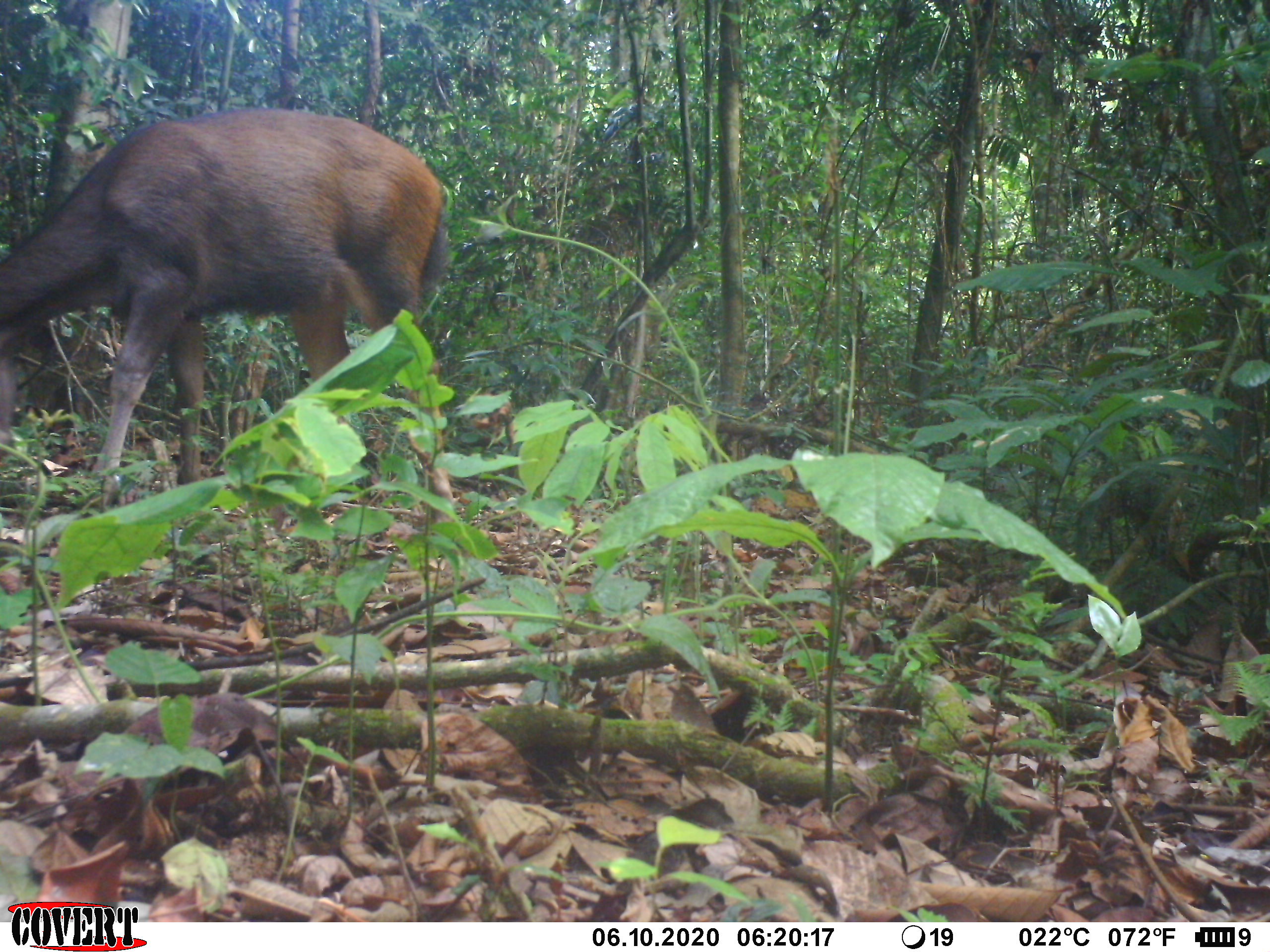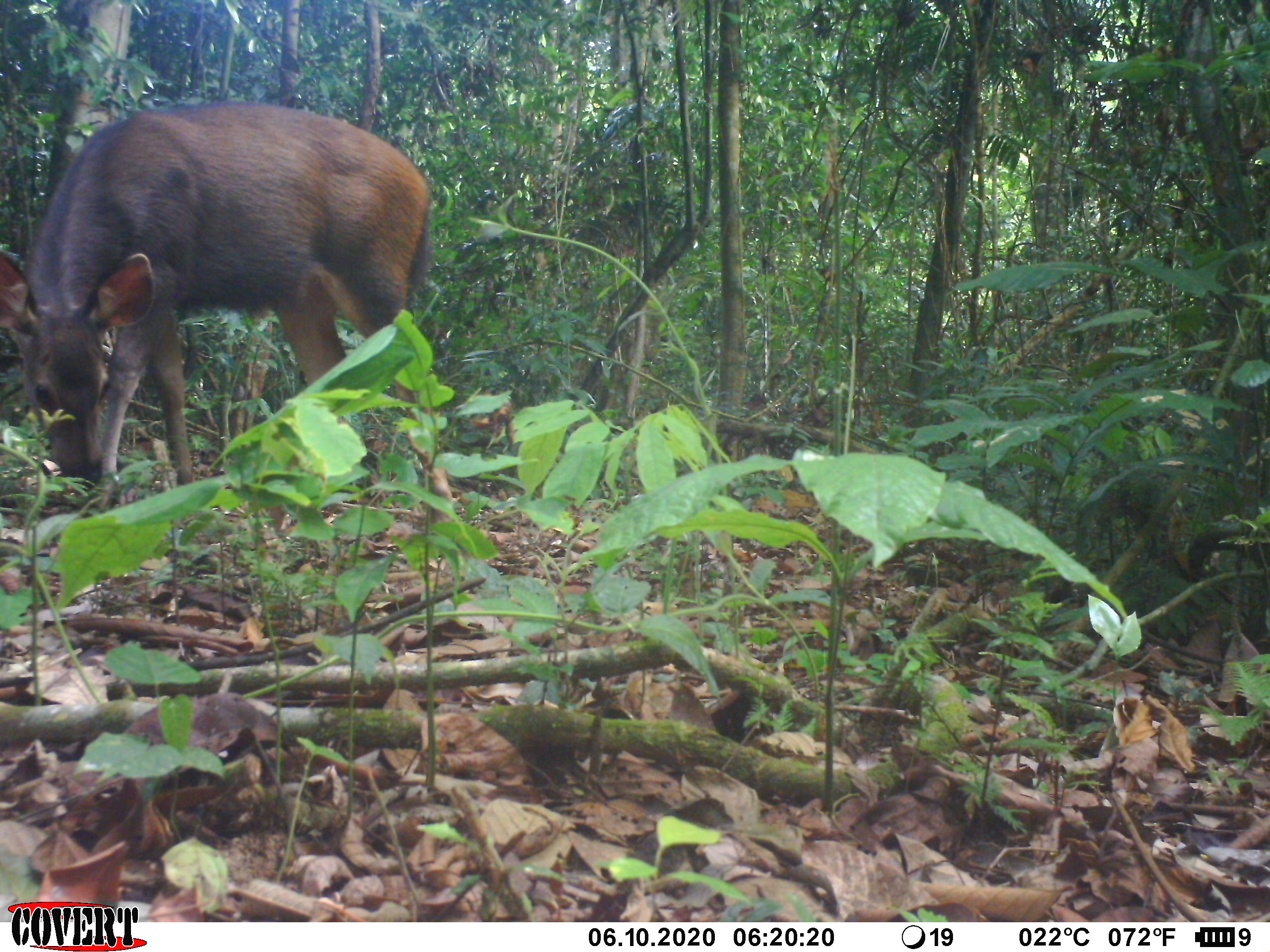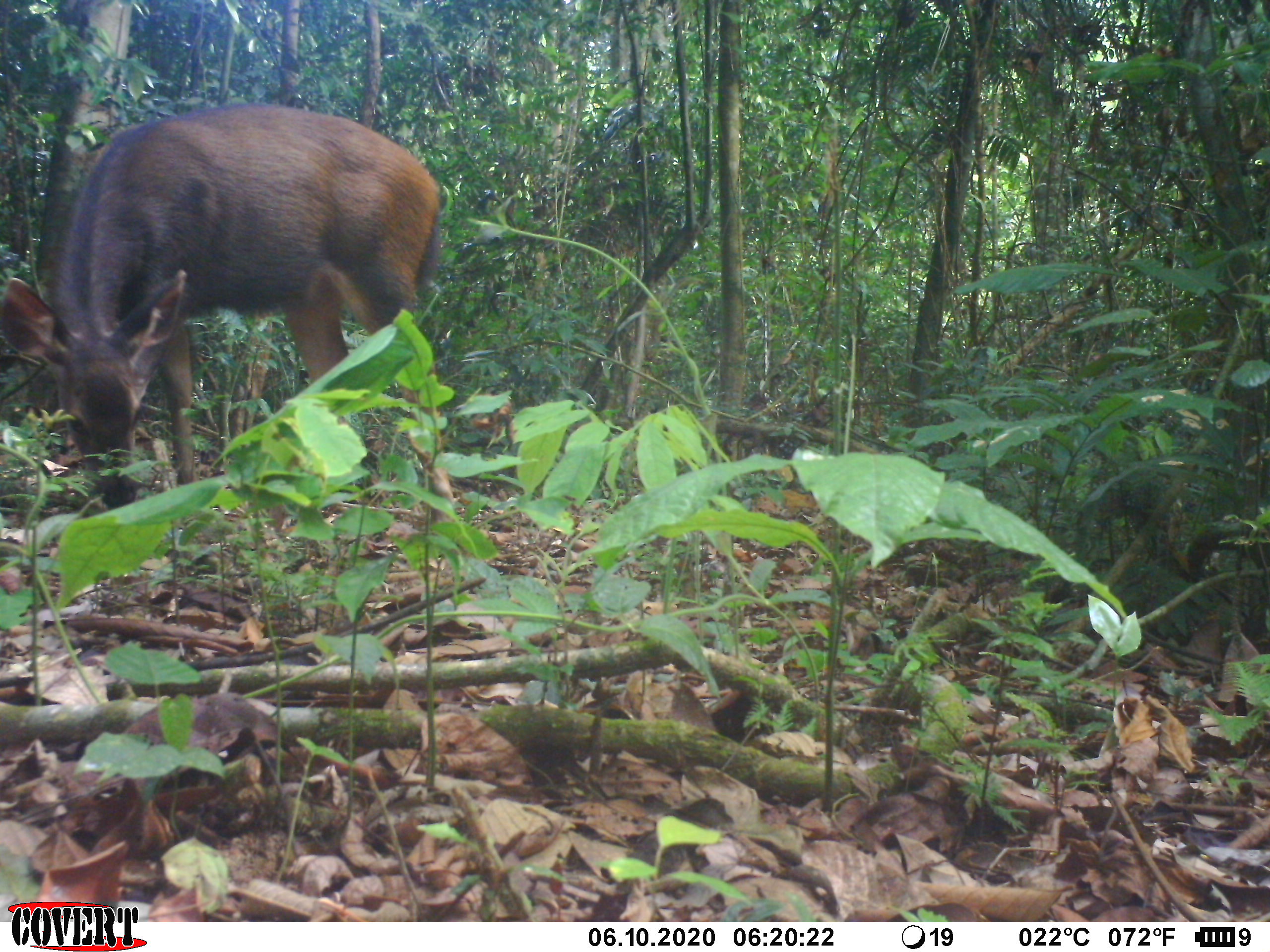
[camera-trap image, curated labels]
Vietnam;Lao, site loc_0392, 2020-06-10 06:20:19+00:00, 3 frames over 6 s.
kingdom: Animalia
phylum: Chordata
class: Mammalia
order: Artiodactyla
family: Cervidae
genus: Rusa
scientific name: Rusa unicolor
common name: sambar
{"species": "sambar (Rusa unicolor)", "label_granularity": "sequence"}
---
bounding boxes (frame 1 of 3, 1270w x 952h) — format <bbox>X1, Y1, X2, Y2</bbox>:
sambar: <bbox>0, 105, 455, 520</bbox>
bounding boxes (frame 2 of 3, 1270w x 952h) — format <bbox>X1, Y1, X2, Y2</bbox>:
sambar: <bbox>0, 100, 455, 520</bbox>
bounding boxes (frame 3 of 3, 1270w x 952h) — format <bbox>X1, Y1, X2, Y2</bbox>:
sambar: <bbox>0, 100, 455, 520</bbox>